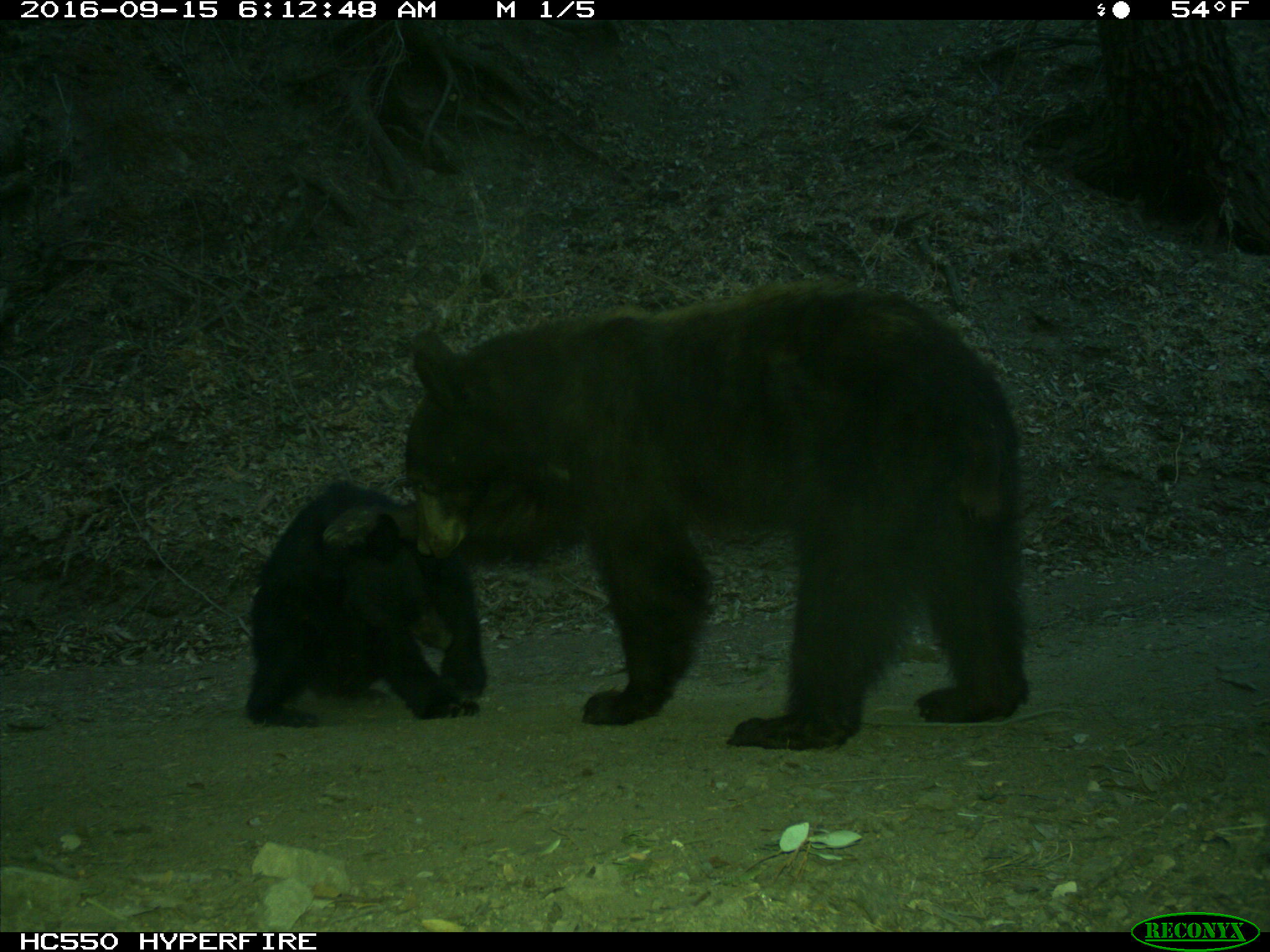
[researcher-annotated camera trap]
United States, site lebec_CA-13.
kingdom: Animalia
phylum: Chordata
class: Mammalia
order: Carnivora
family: Ursidae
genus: Ursus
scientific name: Ursus americanus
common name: american black bear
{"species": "Ursus americanus (american black bear)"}